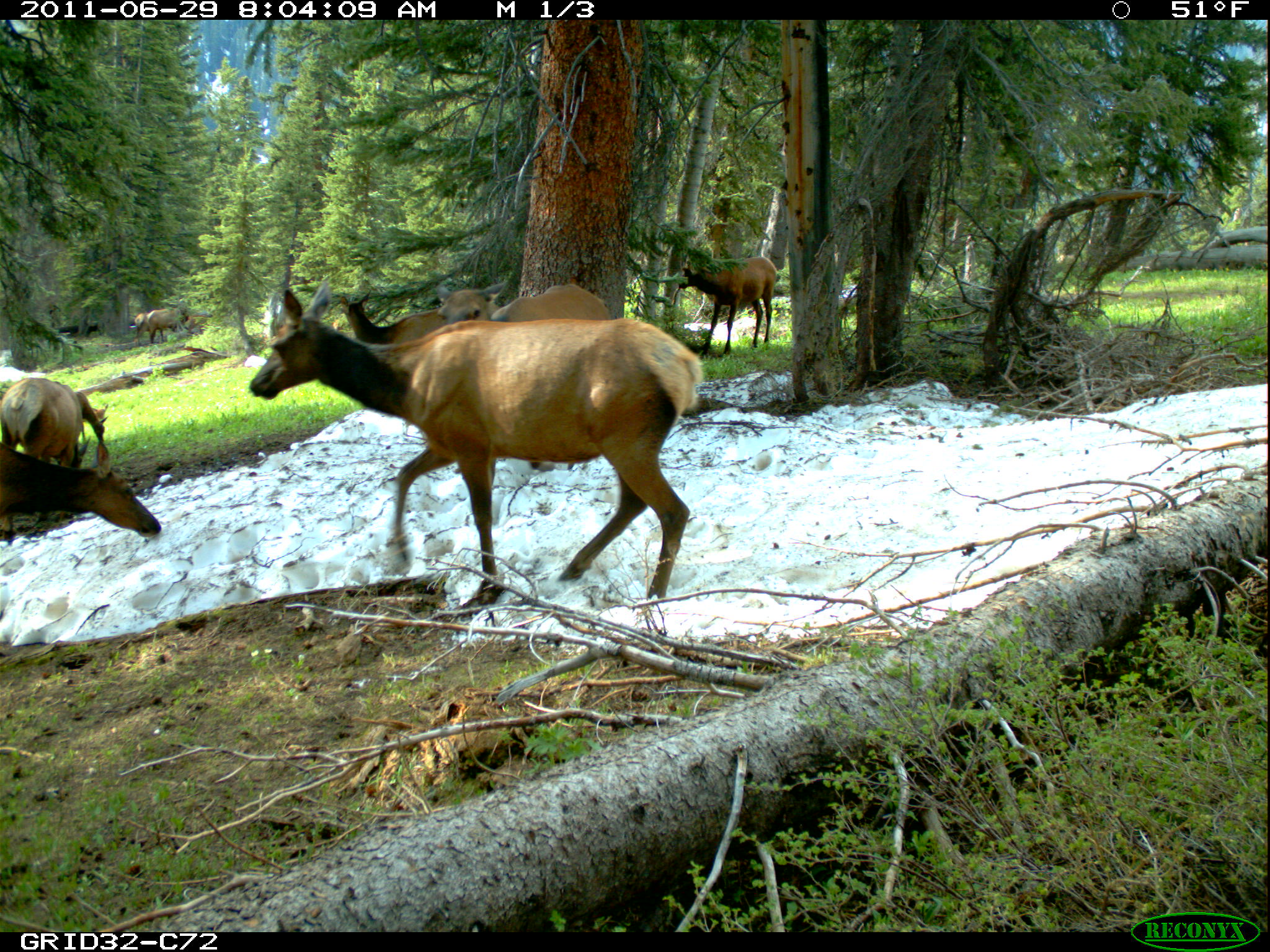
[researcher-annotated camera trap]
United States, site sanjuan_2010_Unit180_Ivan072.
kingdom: Animalia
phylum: Chordata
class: Mammalia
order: Artiodactyla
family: Cervidae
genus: Cervus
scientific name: Cervus elaphus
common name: red deer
Cervus elaphus (red deer).